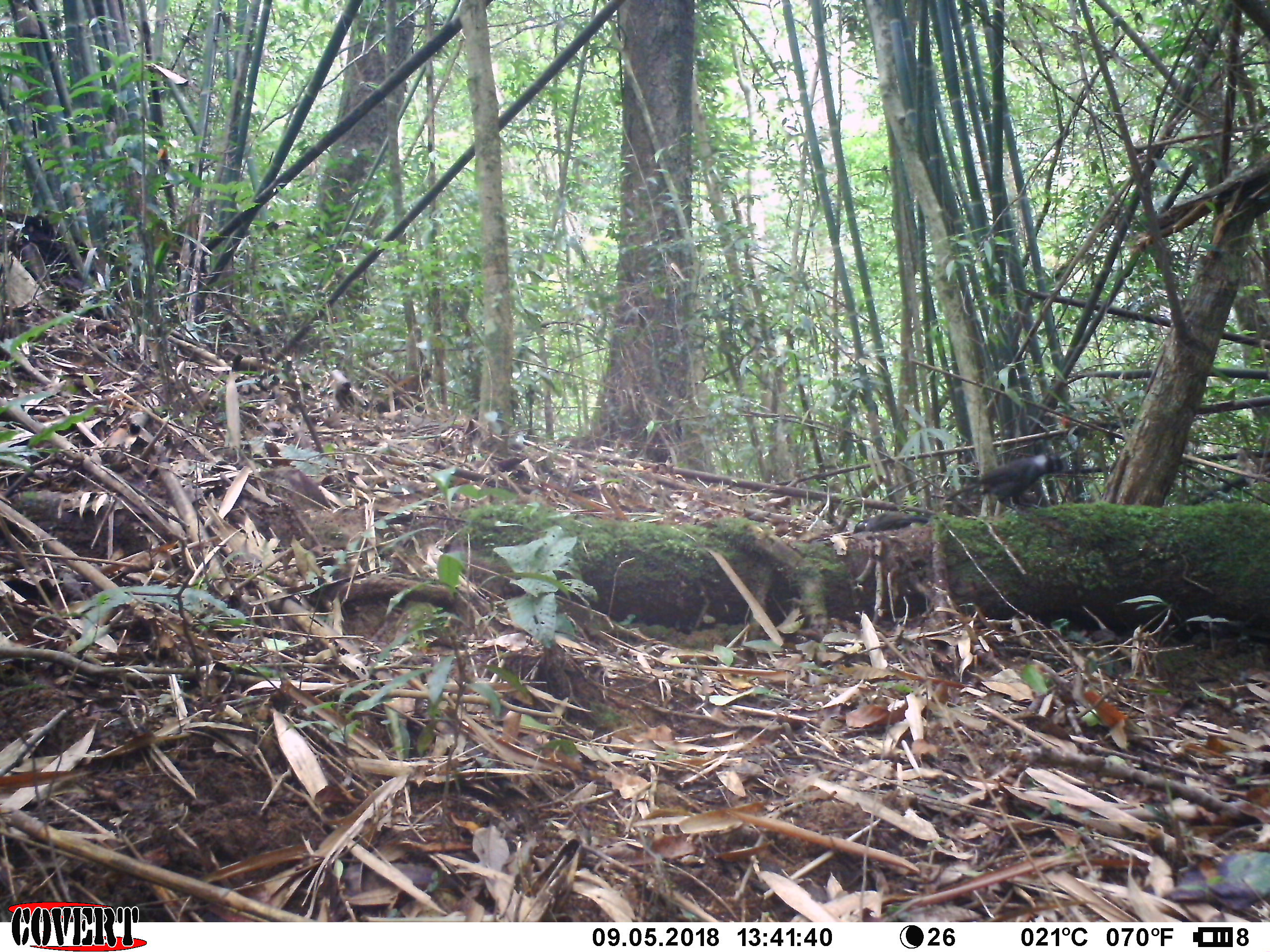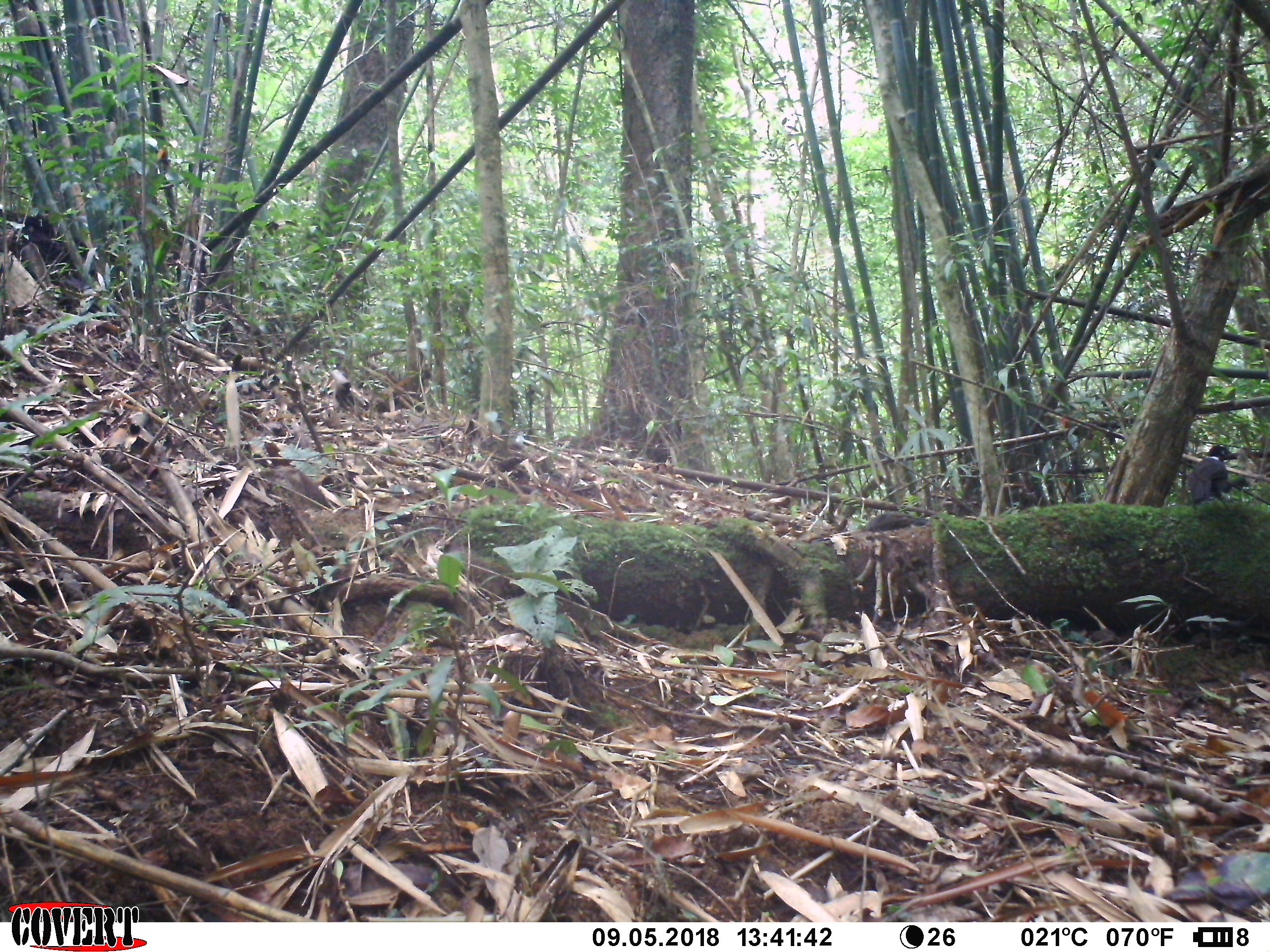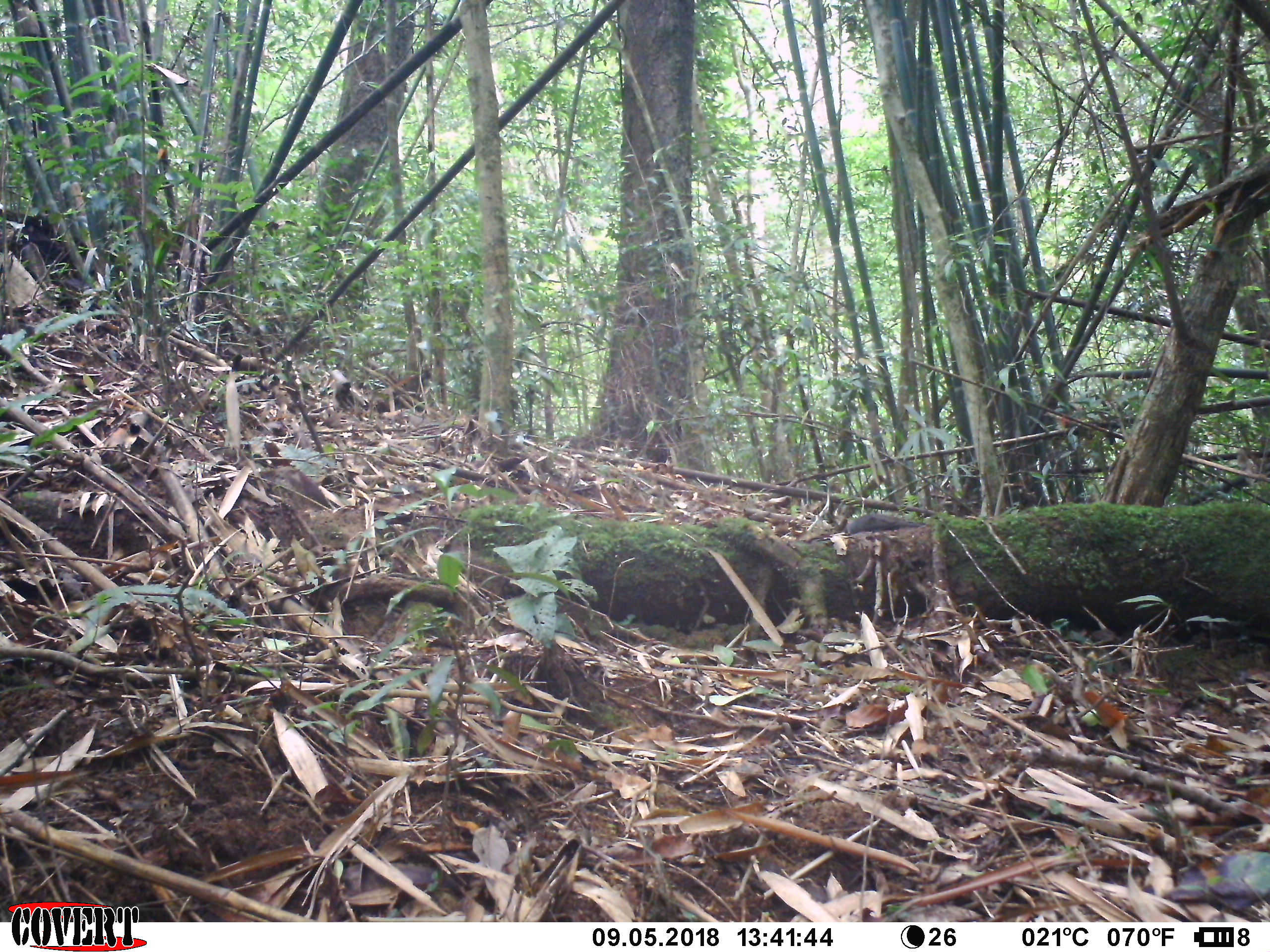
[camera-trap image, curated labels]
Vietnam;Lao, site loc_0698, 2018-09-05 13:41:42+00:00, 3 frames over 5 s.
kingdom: Animalia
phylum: Chordata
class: Aves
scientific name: Aves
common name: bird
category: unidentified bird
Unidentified bird (bird) (Aves). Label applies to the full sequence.